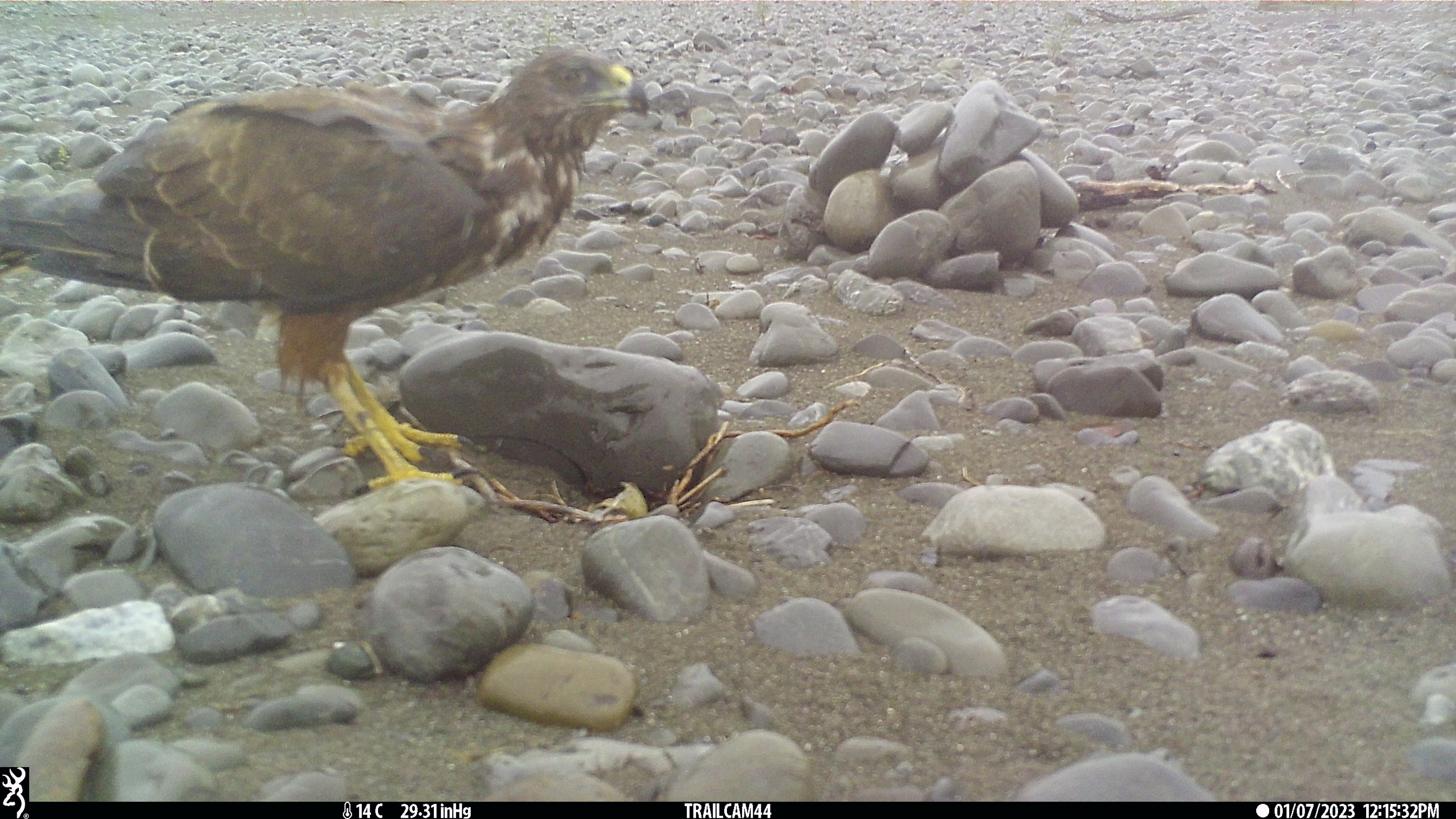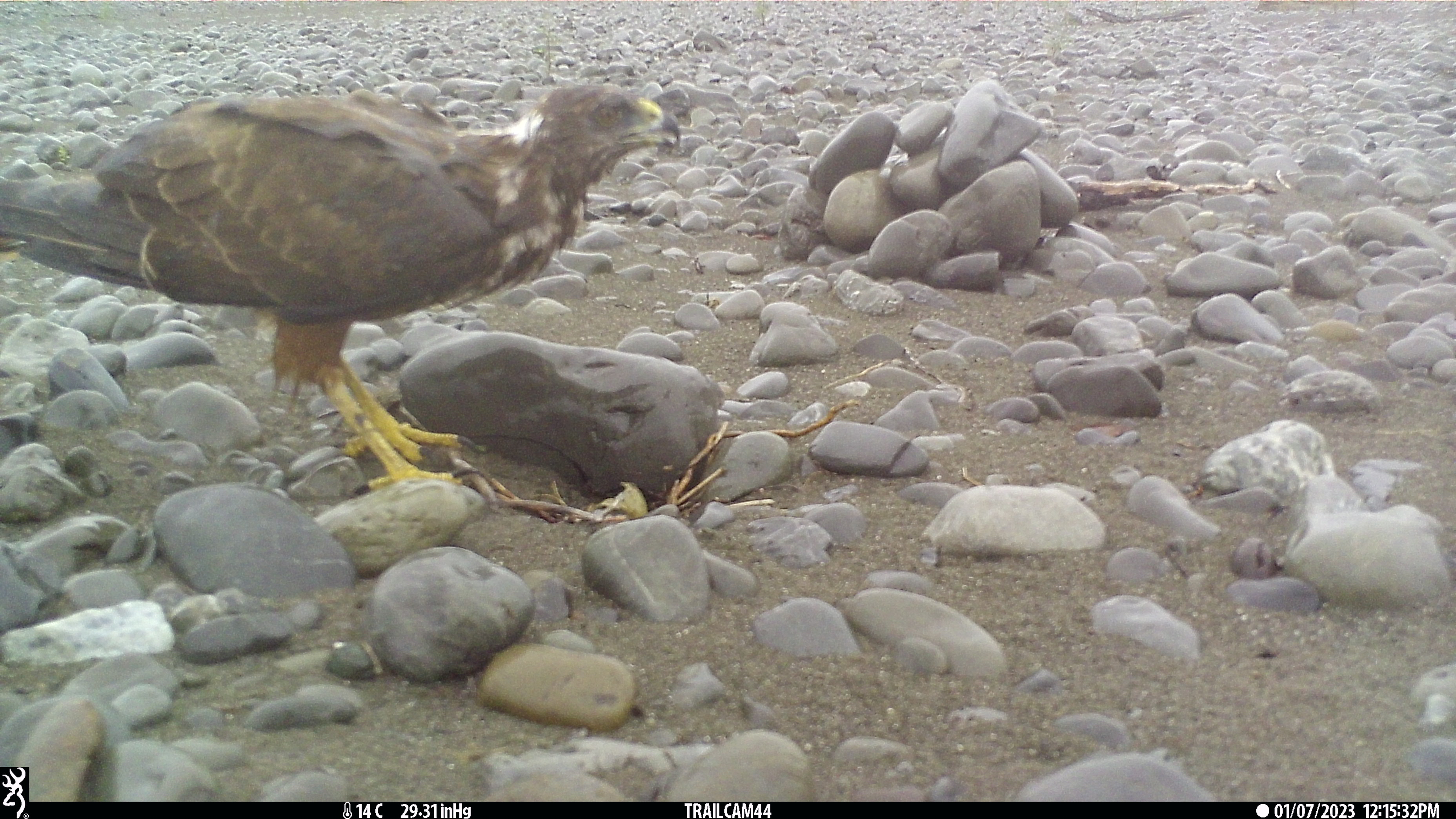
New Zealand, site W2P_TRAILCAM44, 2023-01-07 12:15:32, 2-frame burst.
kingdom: Animalia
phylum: Chordata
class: Aves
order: Accipitriformes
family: Accipitridae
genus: Circus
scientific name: Circus approximans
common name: swamp harrier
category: harrier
Harrier (swamp harrier) (Circus approximans).